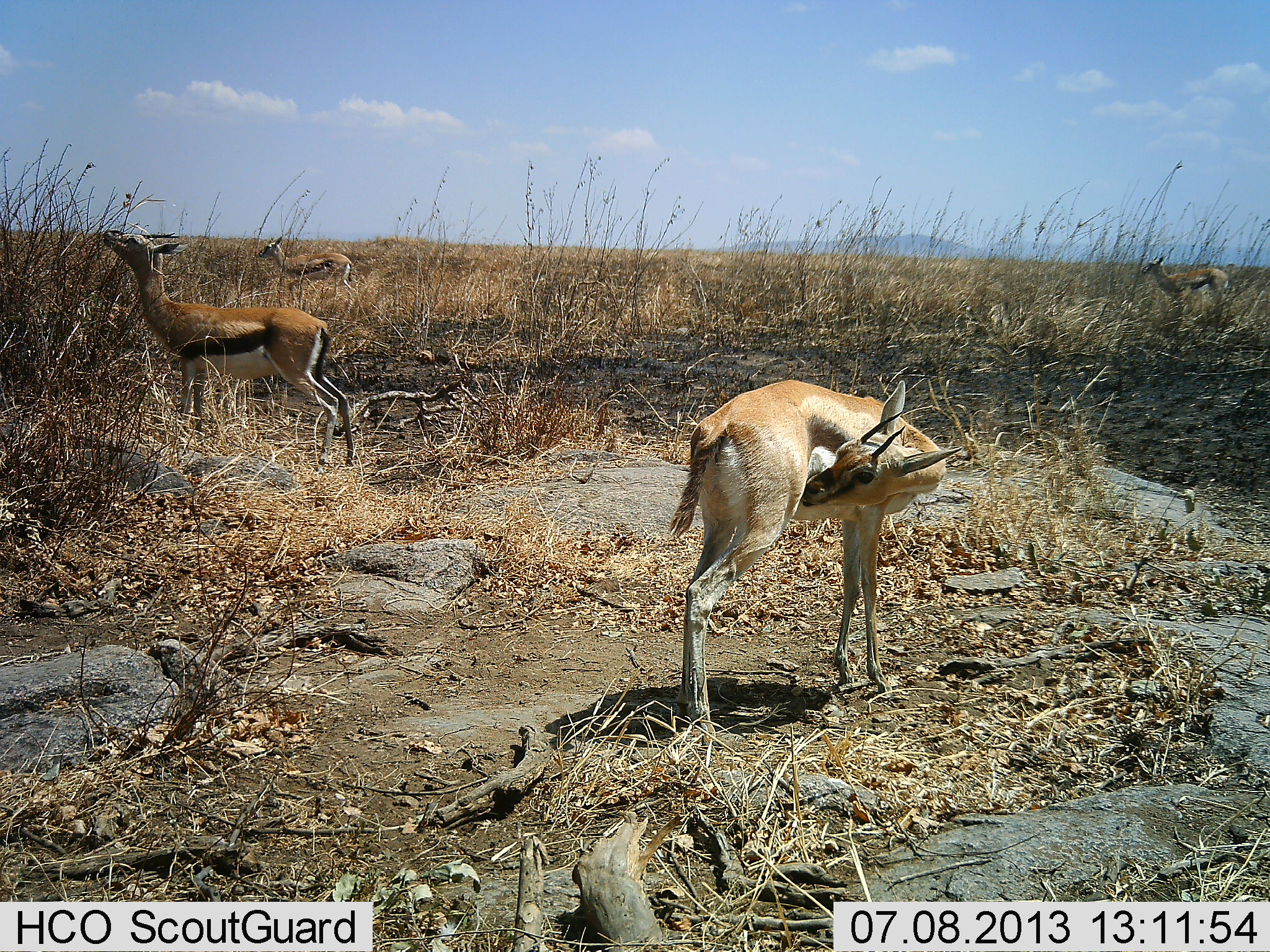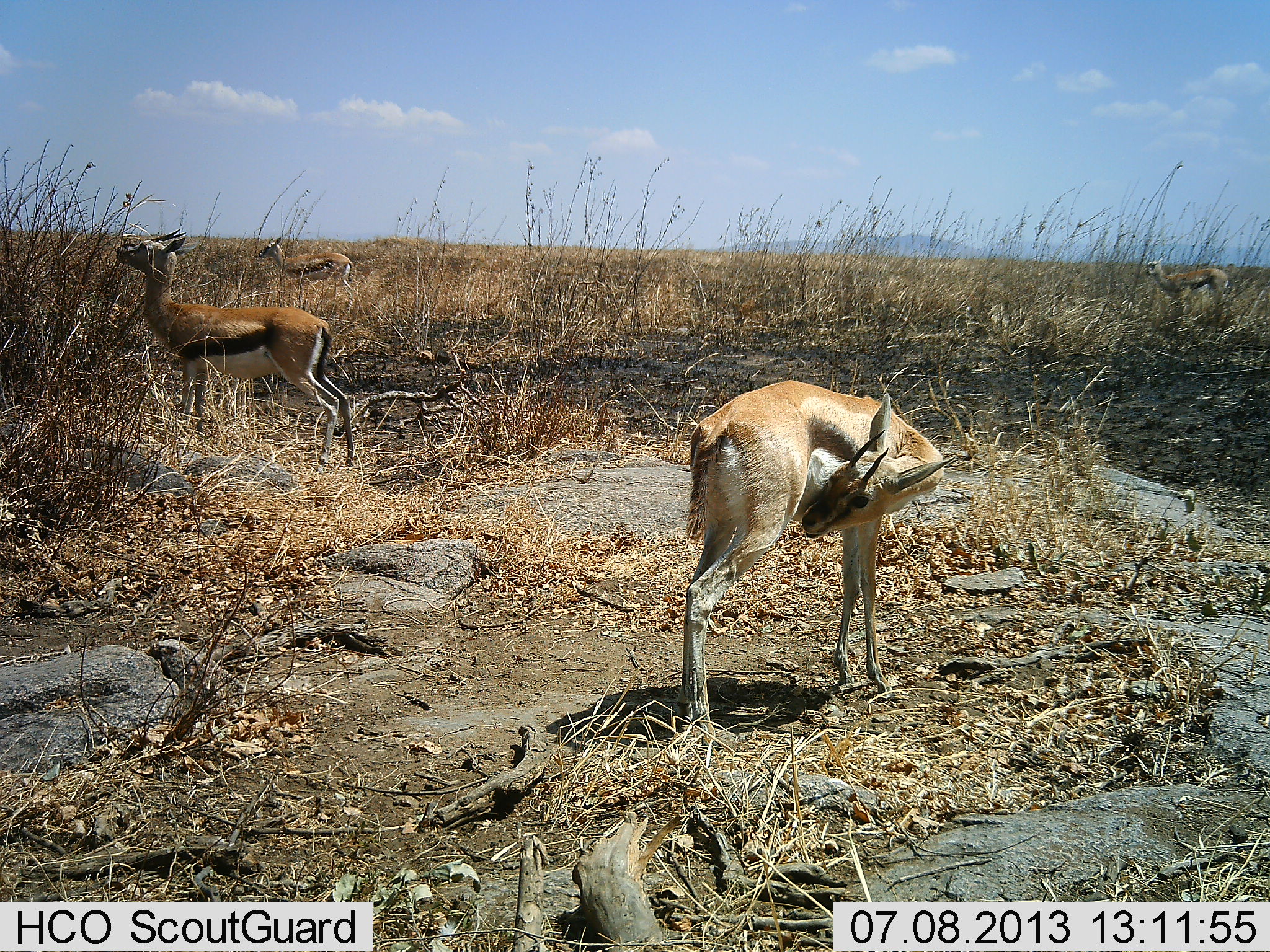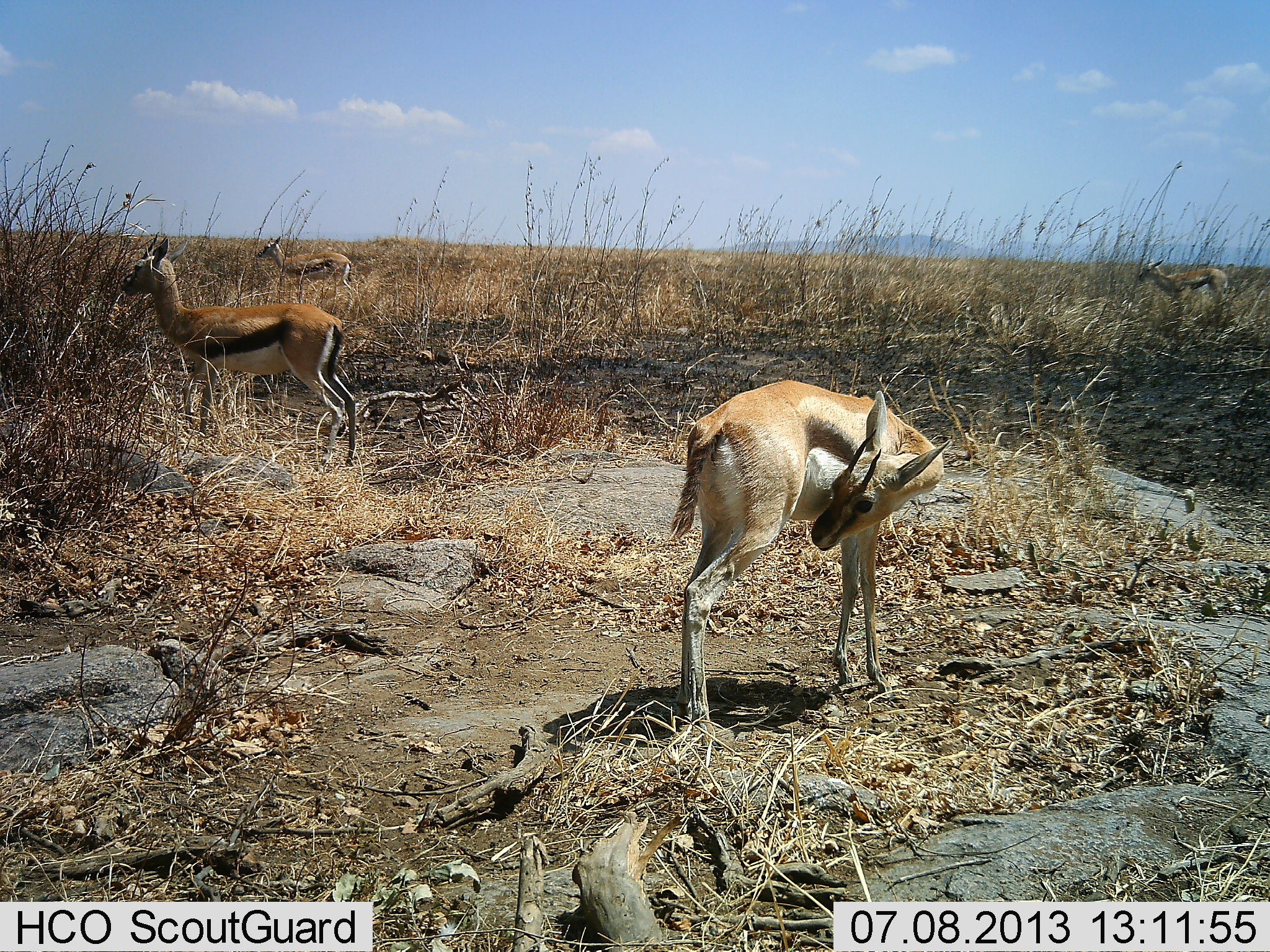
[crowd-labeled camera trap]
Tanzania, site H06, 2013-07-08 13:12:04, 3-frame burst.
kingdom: Animalia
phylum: Chordata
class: Mammalia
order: Artiodactyla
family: Bovidae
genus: Eudorcas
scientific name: Eudorcas thomsonii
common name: thomson's gazelle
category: gazellethomsons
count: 4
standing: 79%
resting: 0%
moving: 0%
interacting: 0%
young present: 0%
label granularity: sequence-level